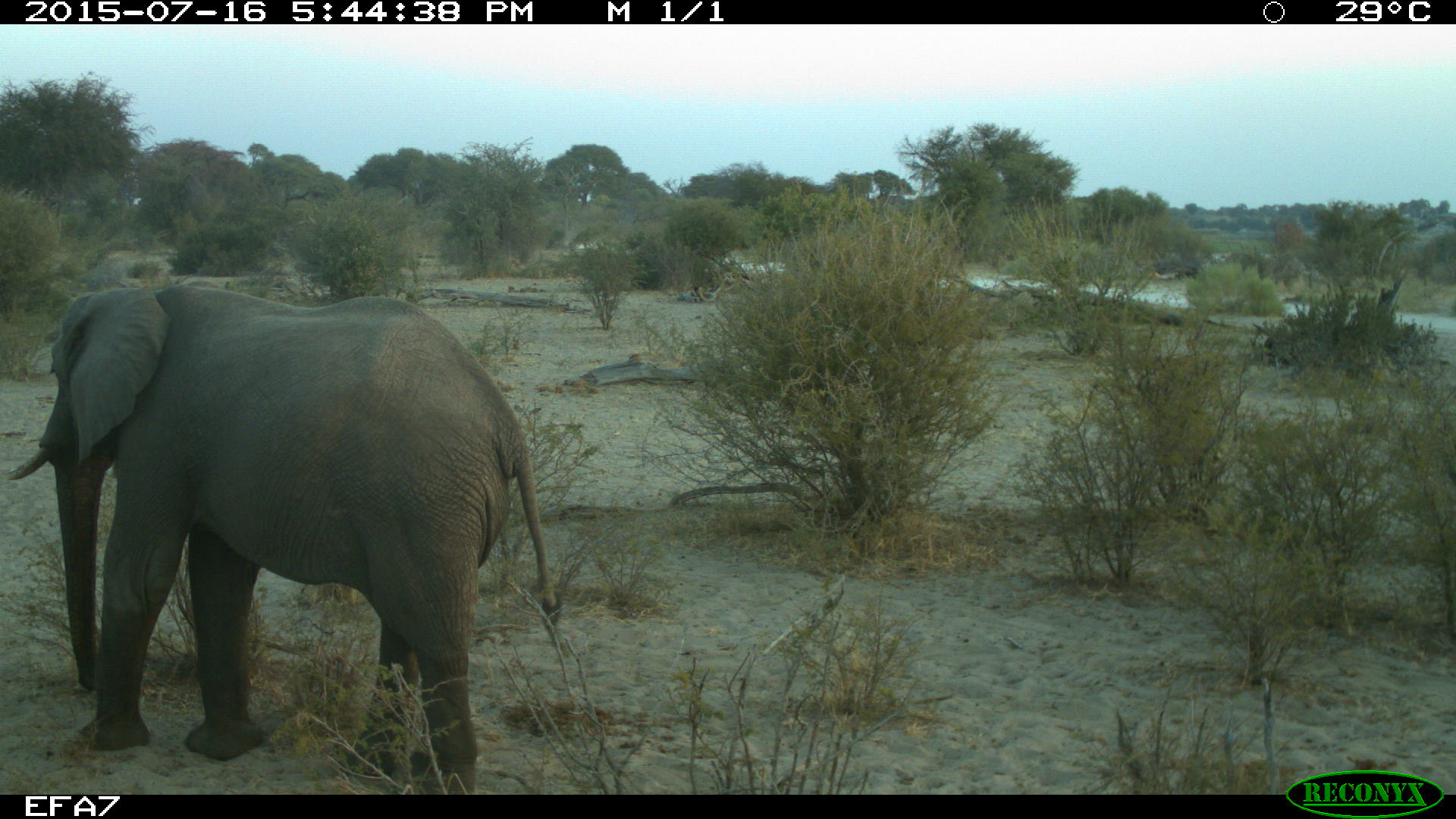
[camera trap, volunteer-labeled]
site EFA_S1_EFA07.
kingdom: Animalia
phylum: Chordata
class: Mammalia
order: Proboscidea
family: Elephantidae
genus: Loxodonta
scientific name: Loxodonta africana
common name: african bush elephant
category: elephant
Elephant (african bush elephant) (Loxodonta africana), count 1. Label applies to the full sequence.